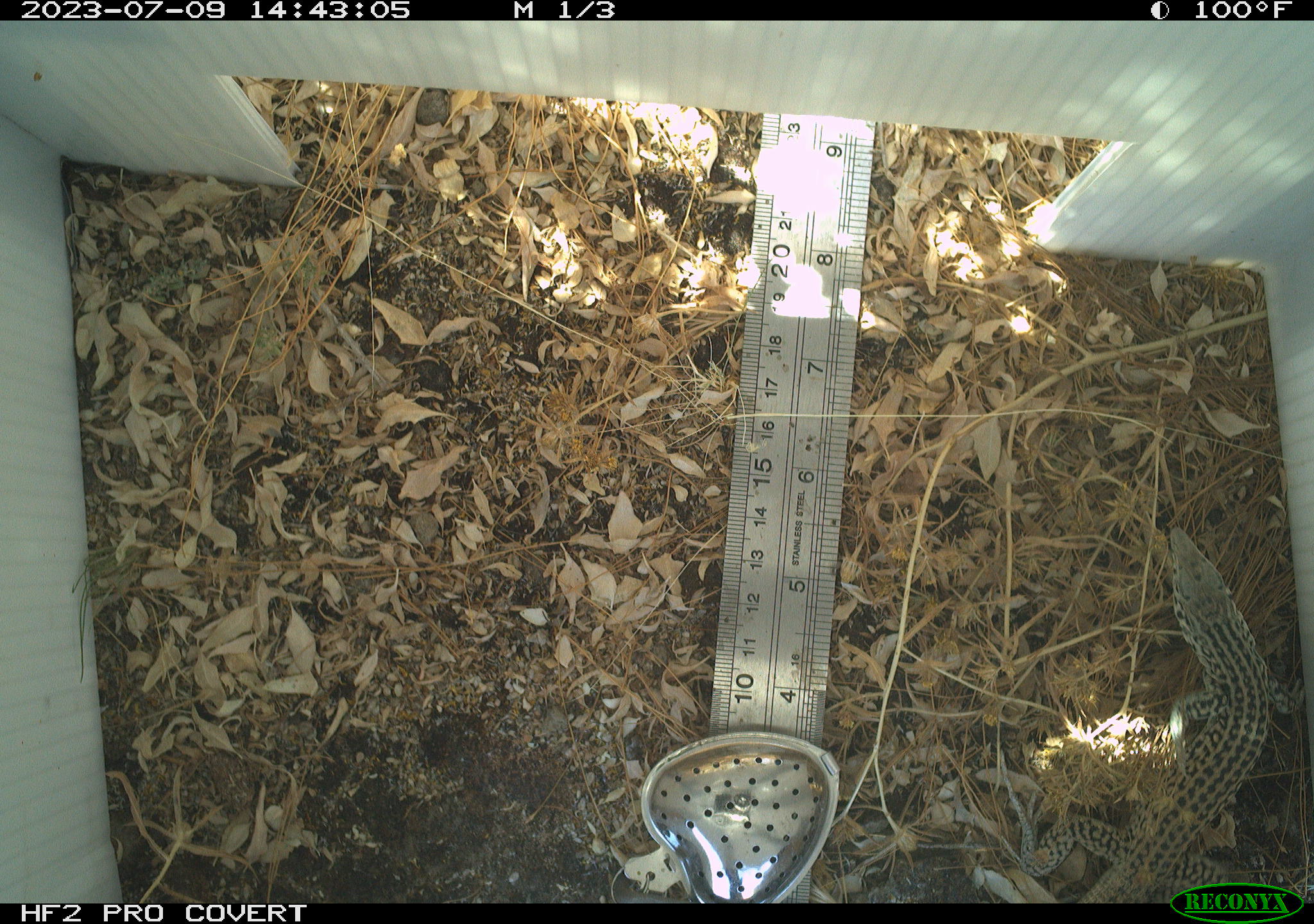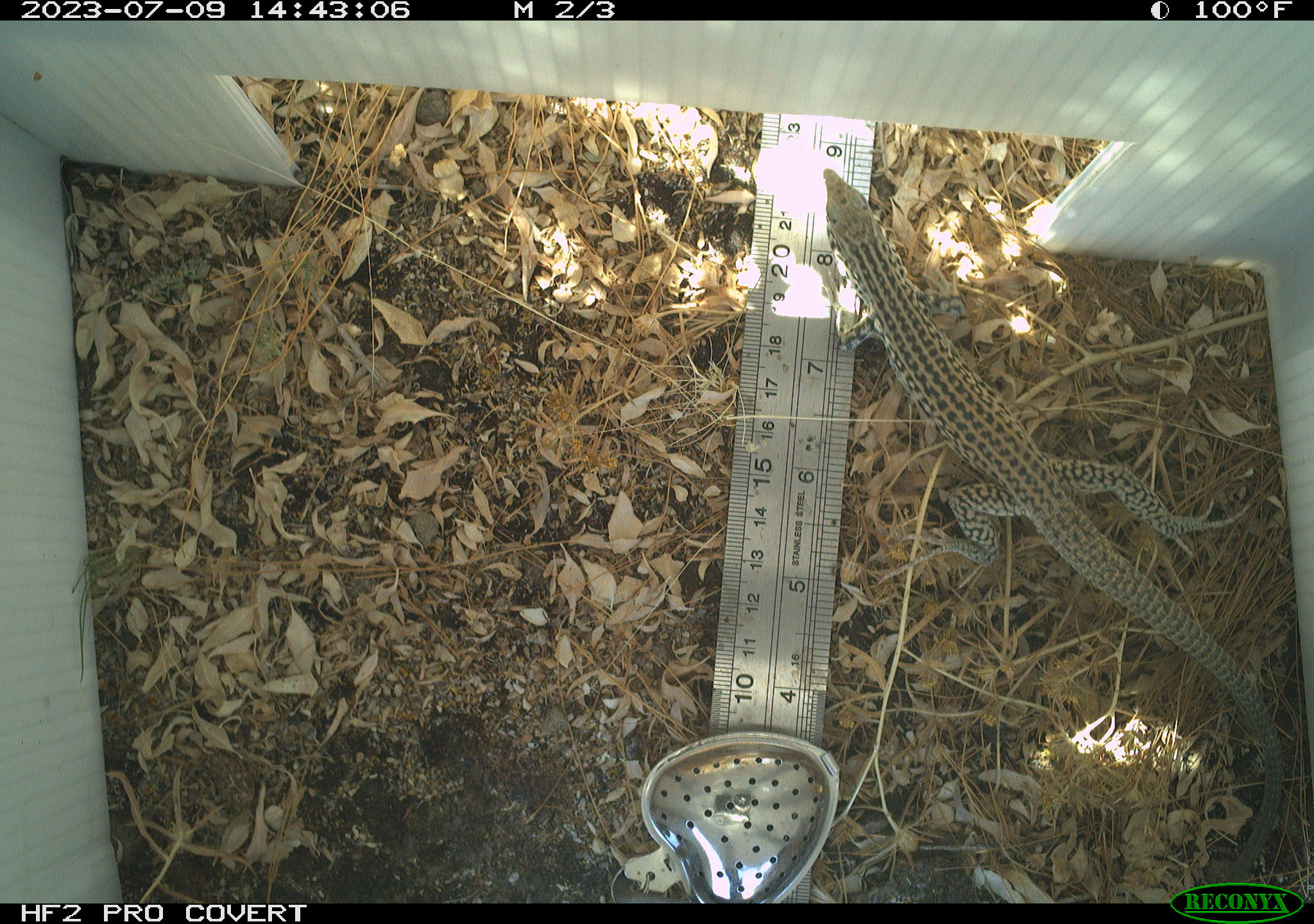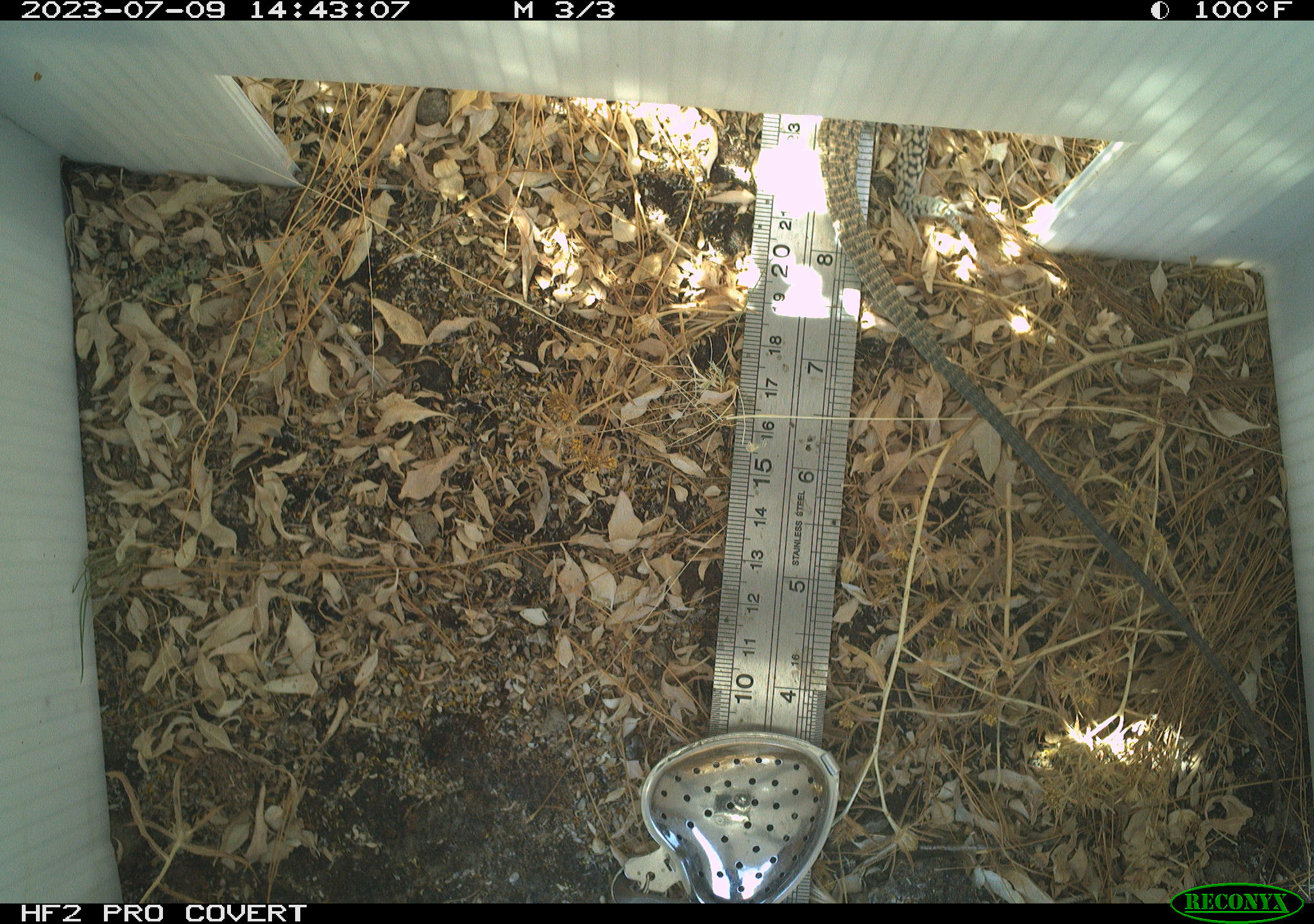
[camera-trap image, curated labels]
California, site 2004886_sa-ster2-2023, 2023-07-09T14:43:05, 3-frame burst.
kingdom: Animalia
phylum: Chordata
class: Reptilia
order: Squamata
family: Teiidae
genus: Aspidoscelis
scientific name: Aspidoscelis tigris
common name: western whiptail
Western whiptail (Aspidoscelis tigris).